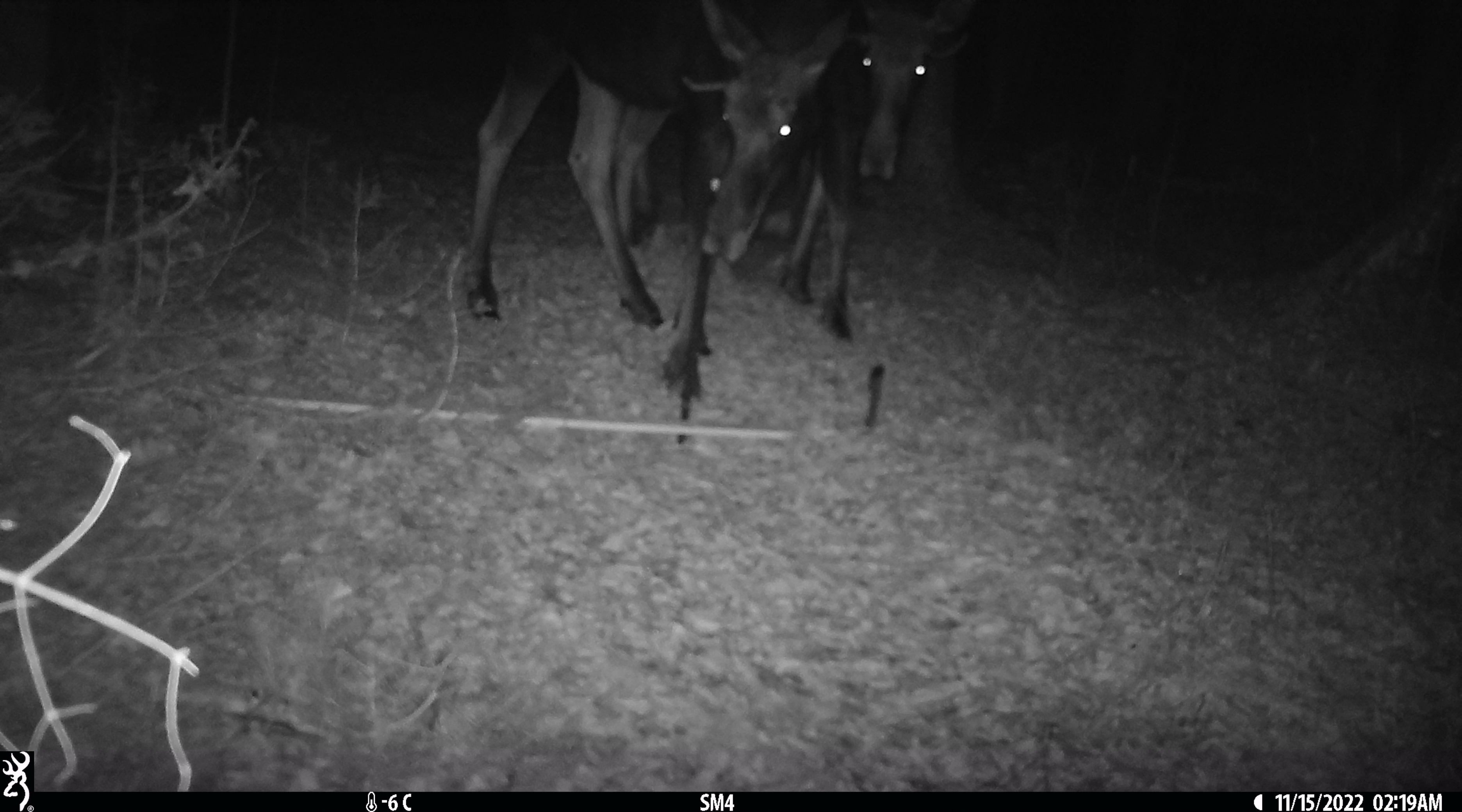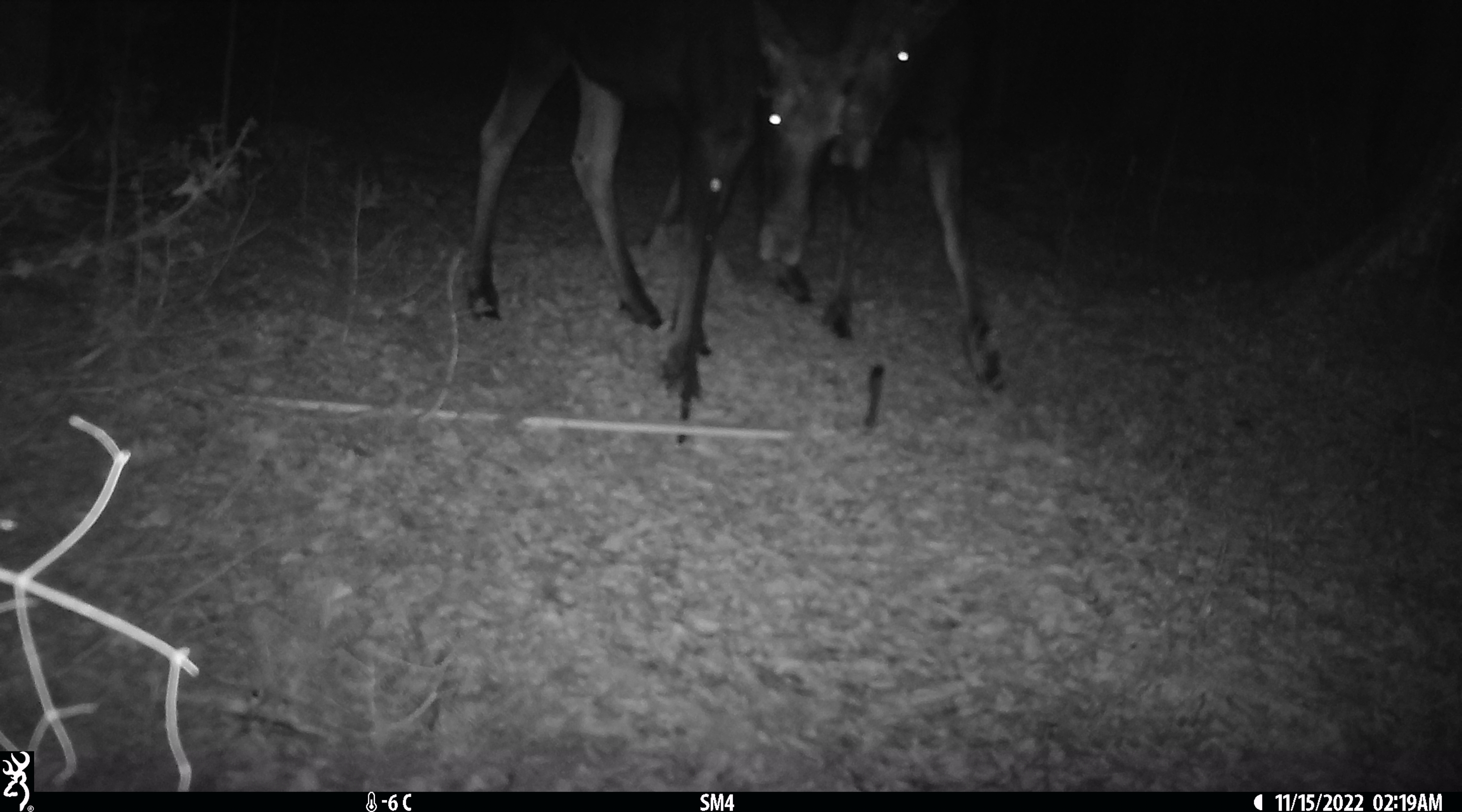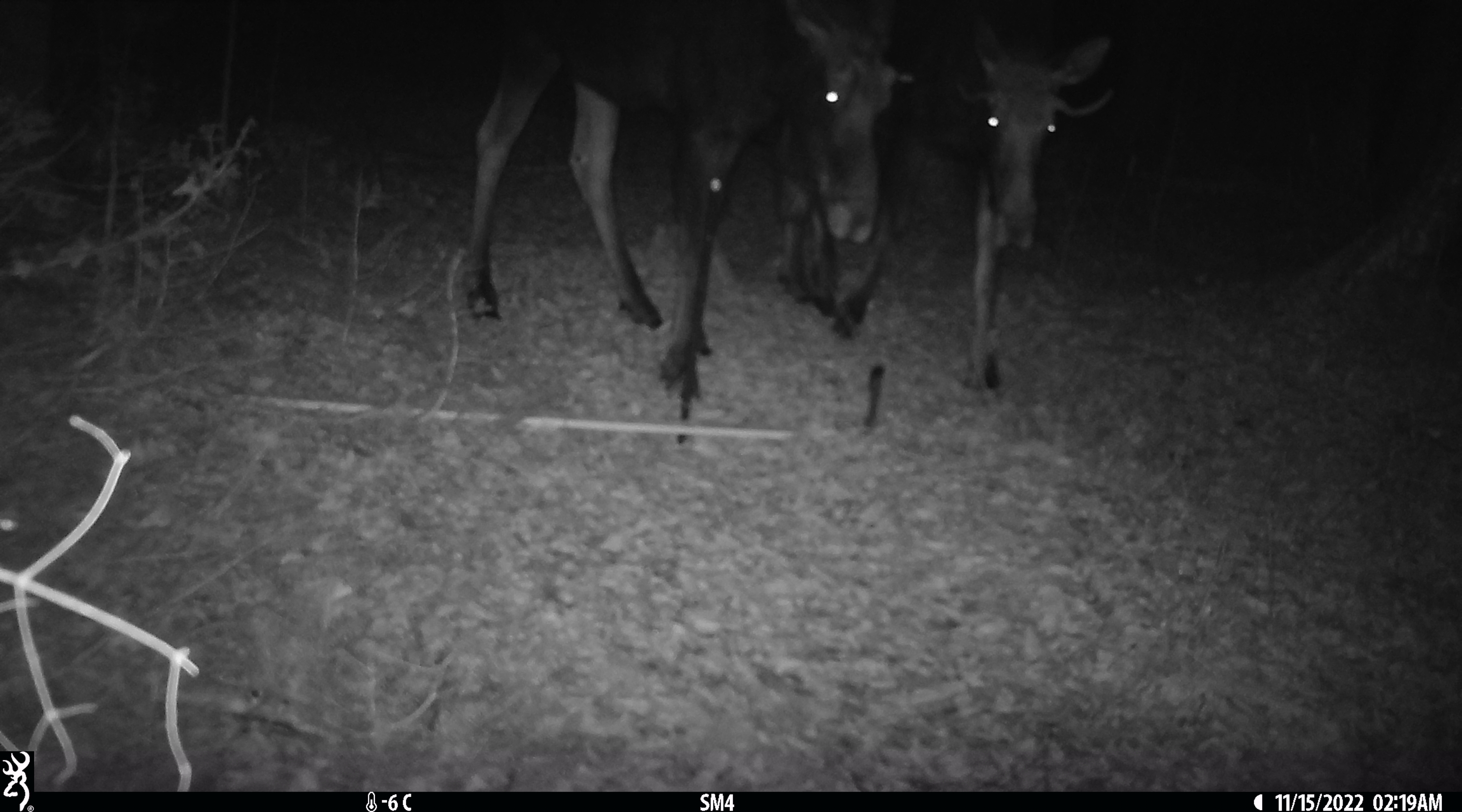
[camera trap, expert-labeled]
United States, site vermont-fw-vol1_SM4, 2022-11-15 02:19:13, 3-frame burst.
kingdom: Animalia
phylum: Chordata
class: Mammalia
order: Artiodactyla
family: Cervidae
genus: Alces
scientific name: Alces alces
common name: moose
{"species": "moose (Alces alces)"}